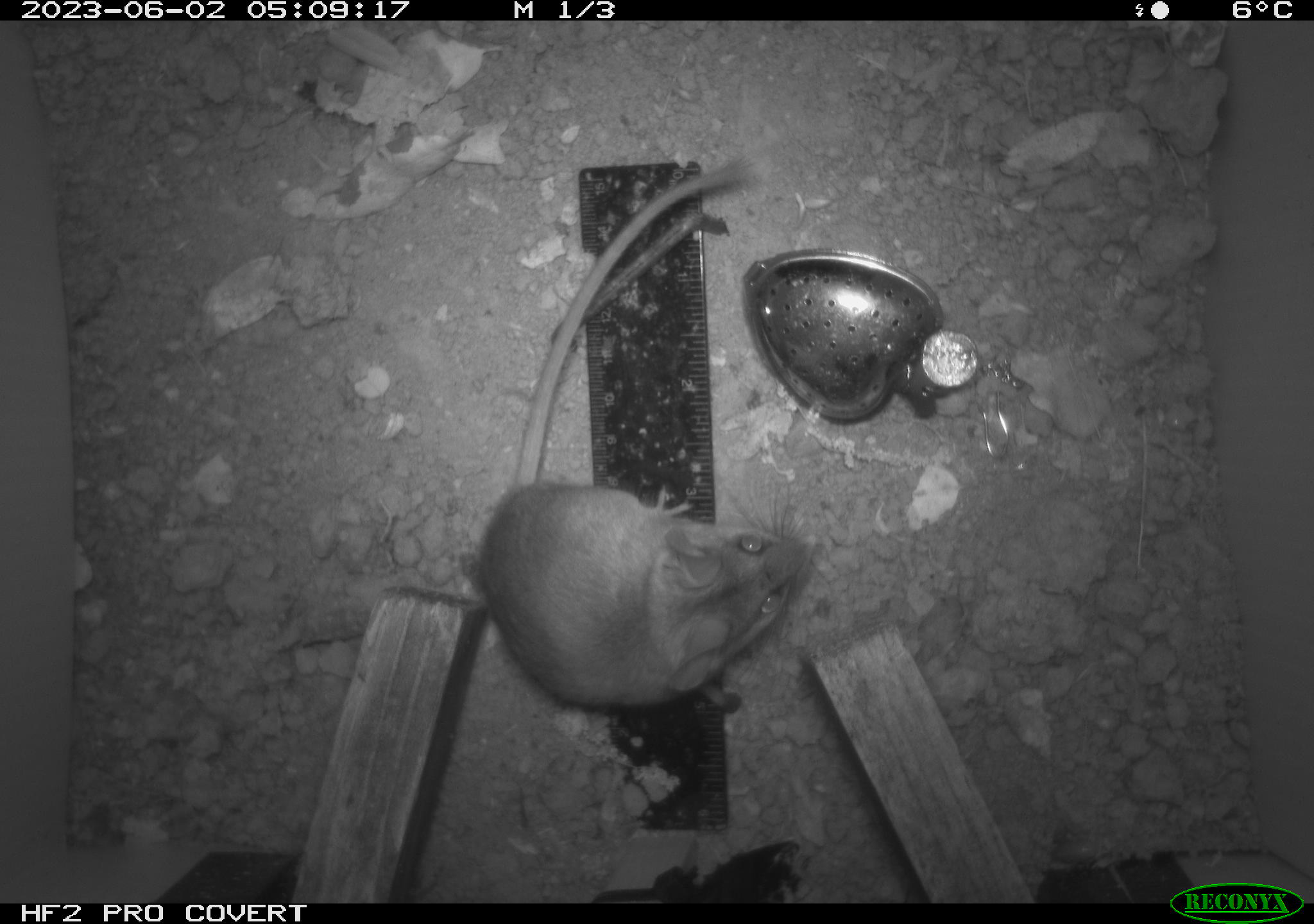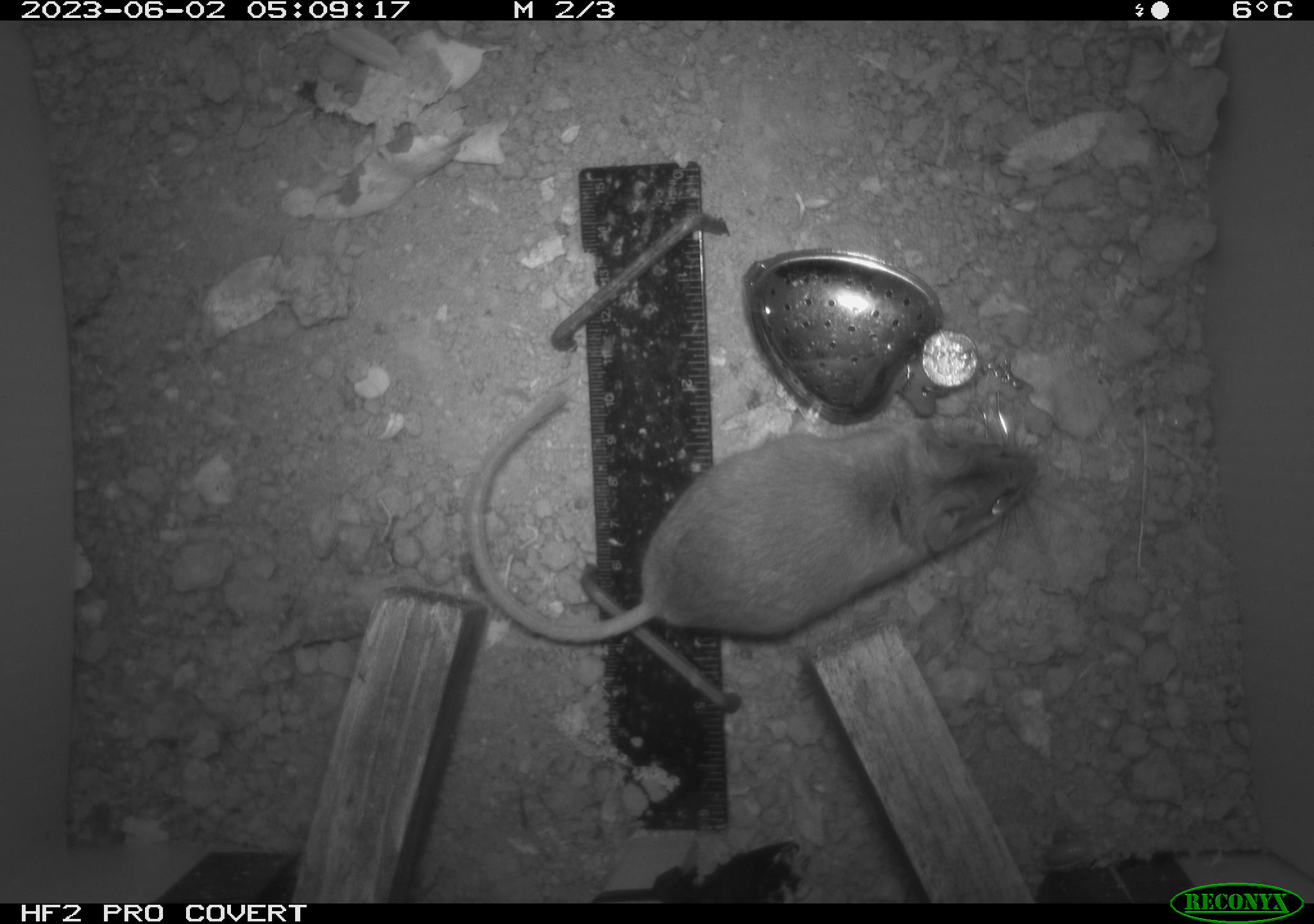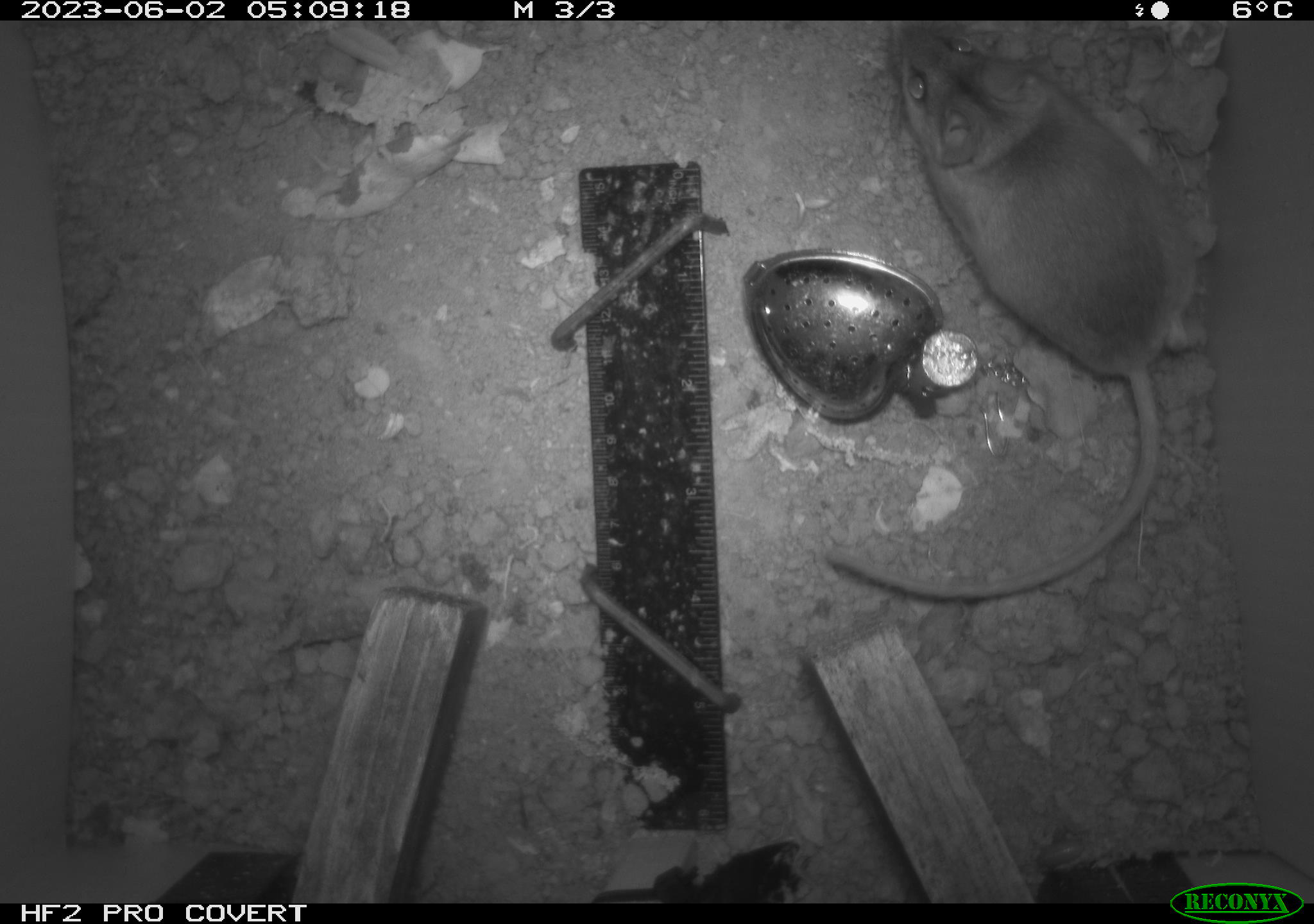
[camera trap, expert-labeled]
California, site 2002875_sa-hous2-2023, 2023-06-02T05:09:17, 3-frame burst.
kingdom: Animalia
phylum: Chordata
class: Mammalia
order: Rodentia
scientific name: Rodentia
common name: mouse species